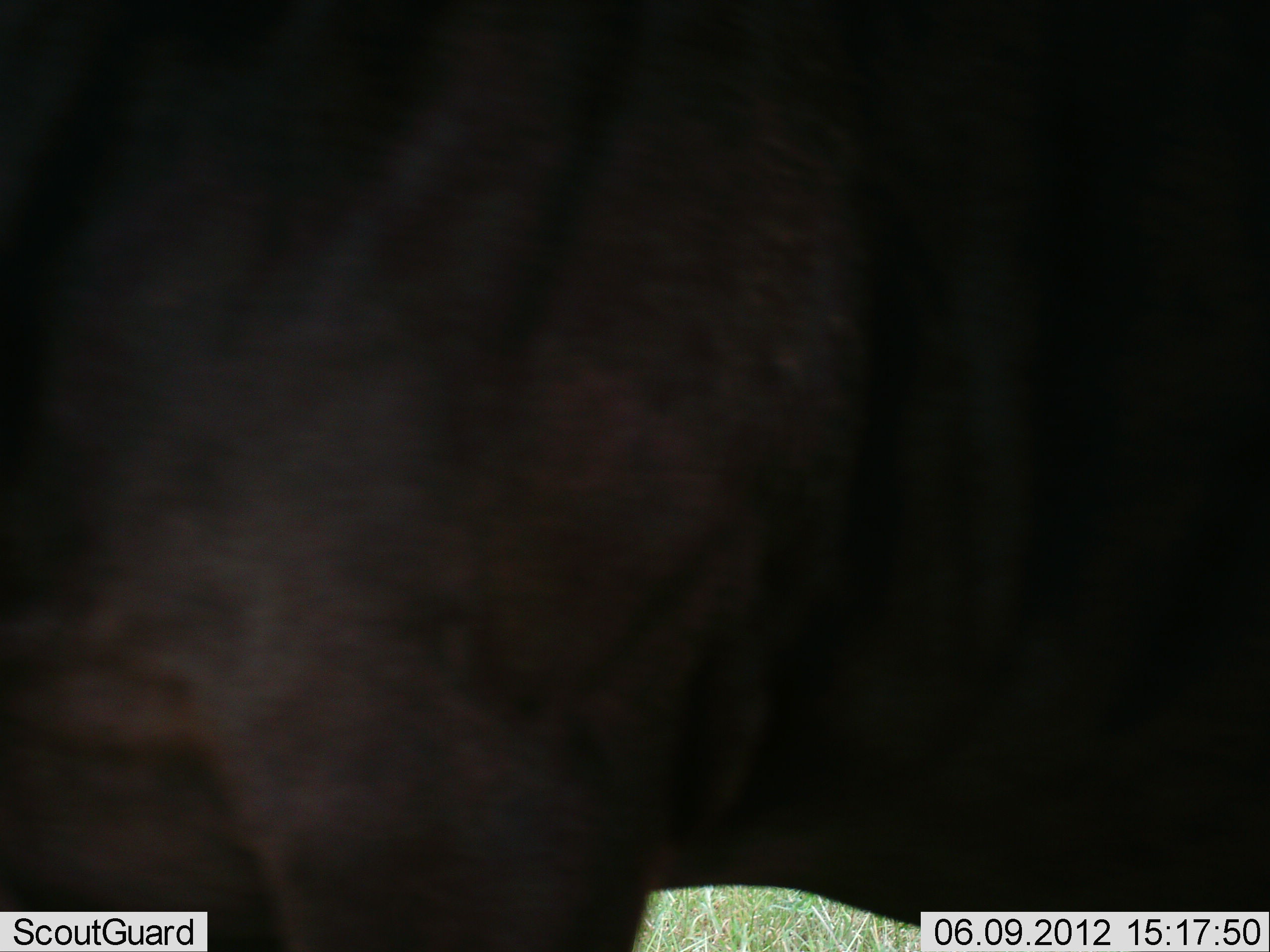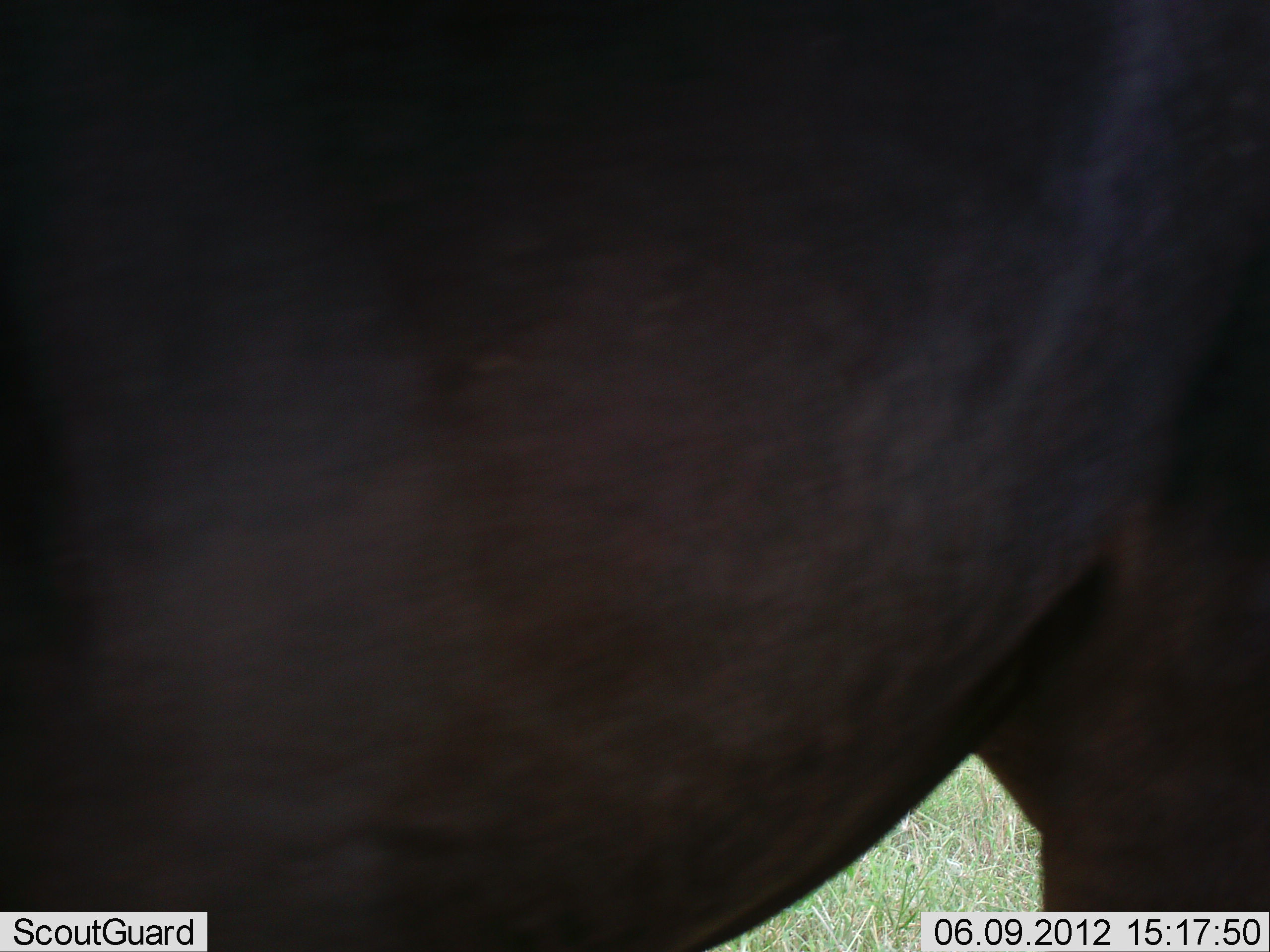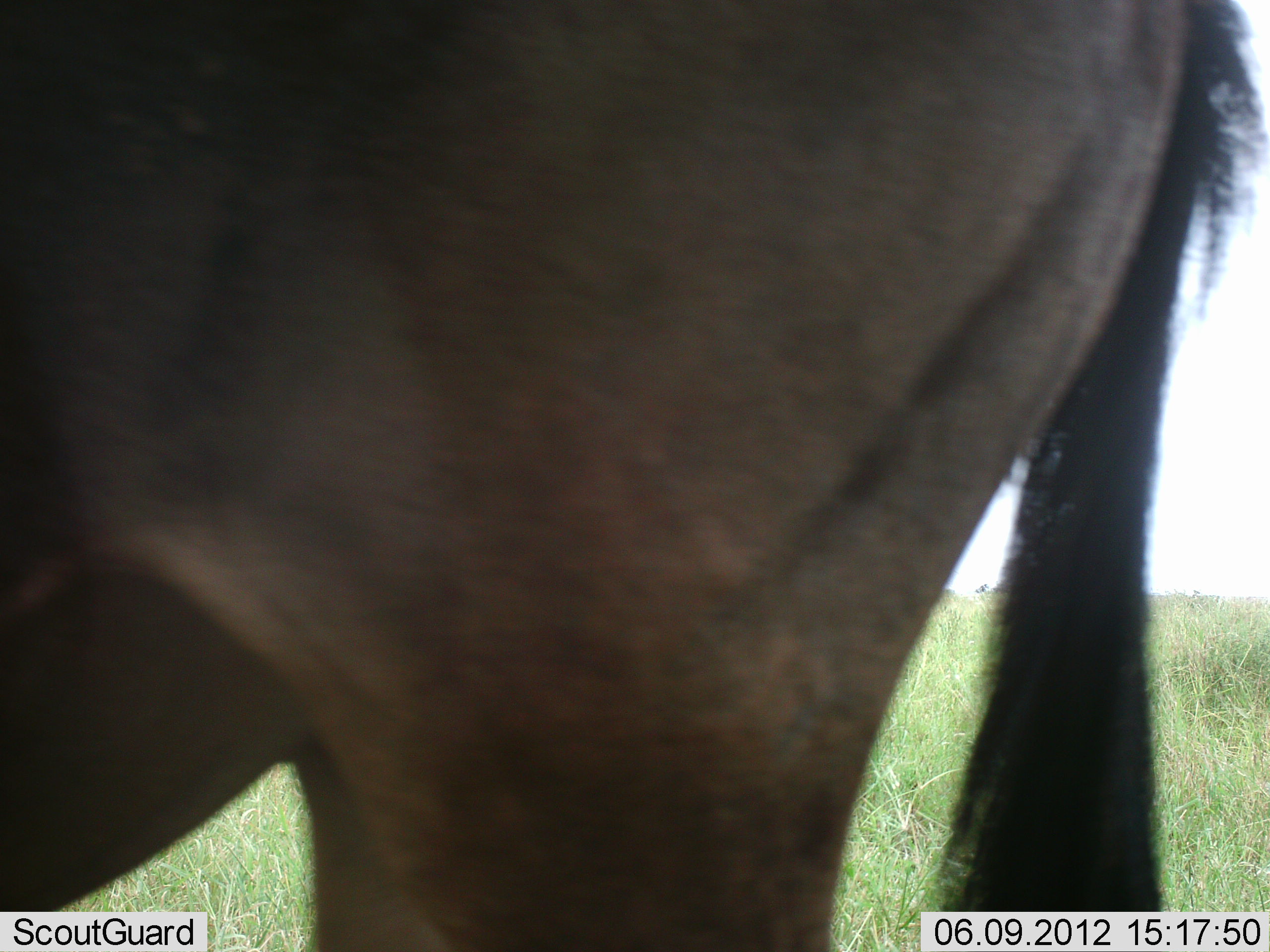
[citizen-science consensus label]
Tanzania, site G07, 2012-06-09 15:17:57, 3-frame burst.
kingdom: Animalia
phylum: Chordata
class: Mammalia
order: Artiodactyla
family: Bovidae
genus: Connochaetes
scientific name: Connochaetes taurinus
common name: blue wildebeest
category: wildebeest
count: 1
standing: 40%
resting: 0%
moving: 70%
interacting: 0%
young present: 0%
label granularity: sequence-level